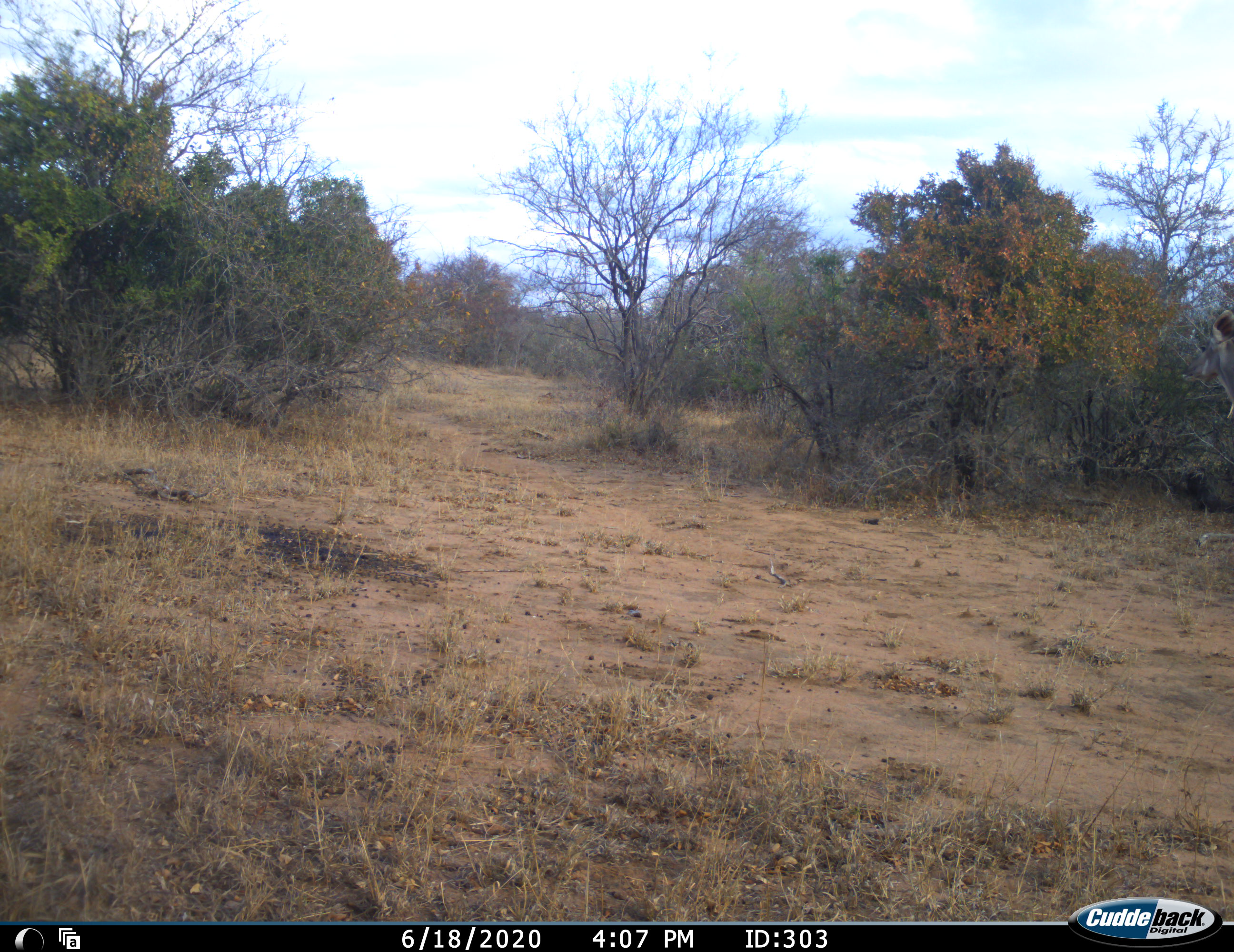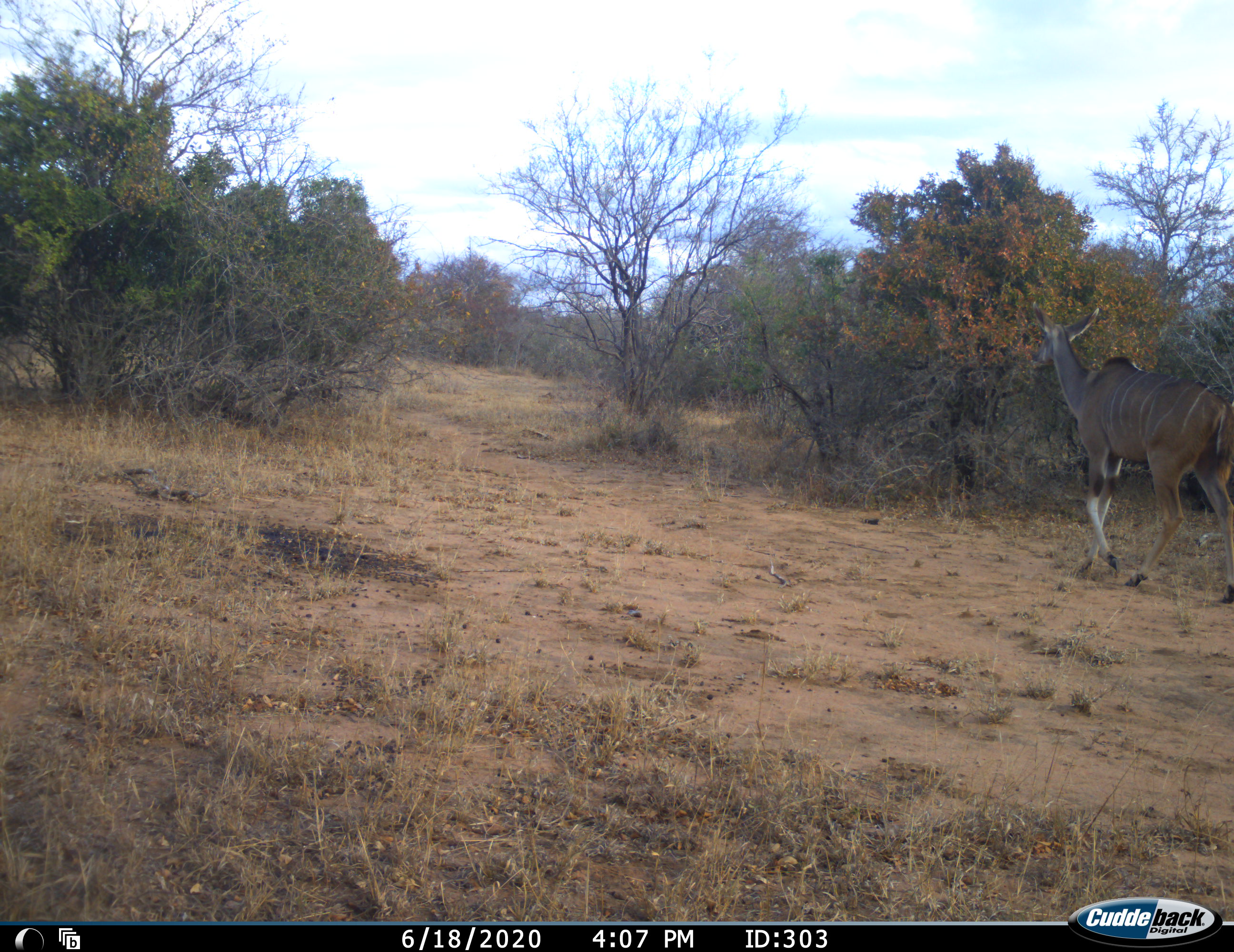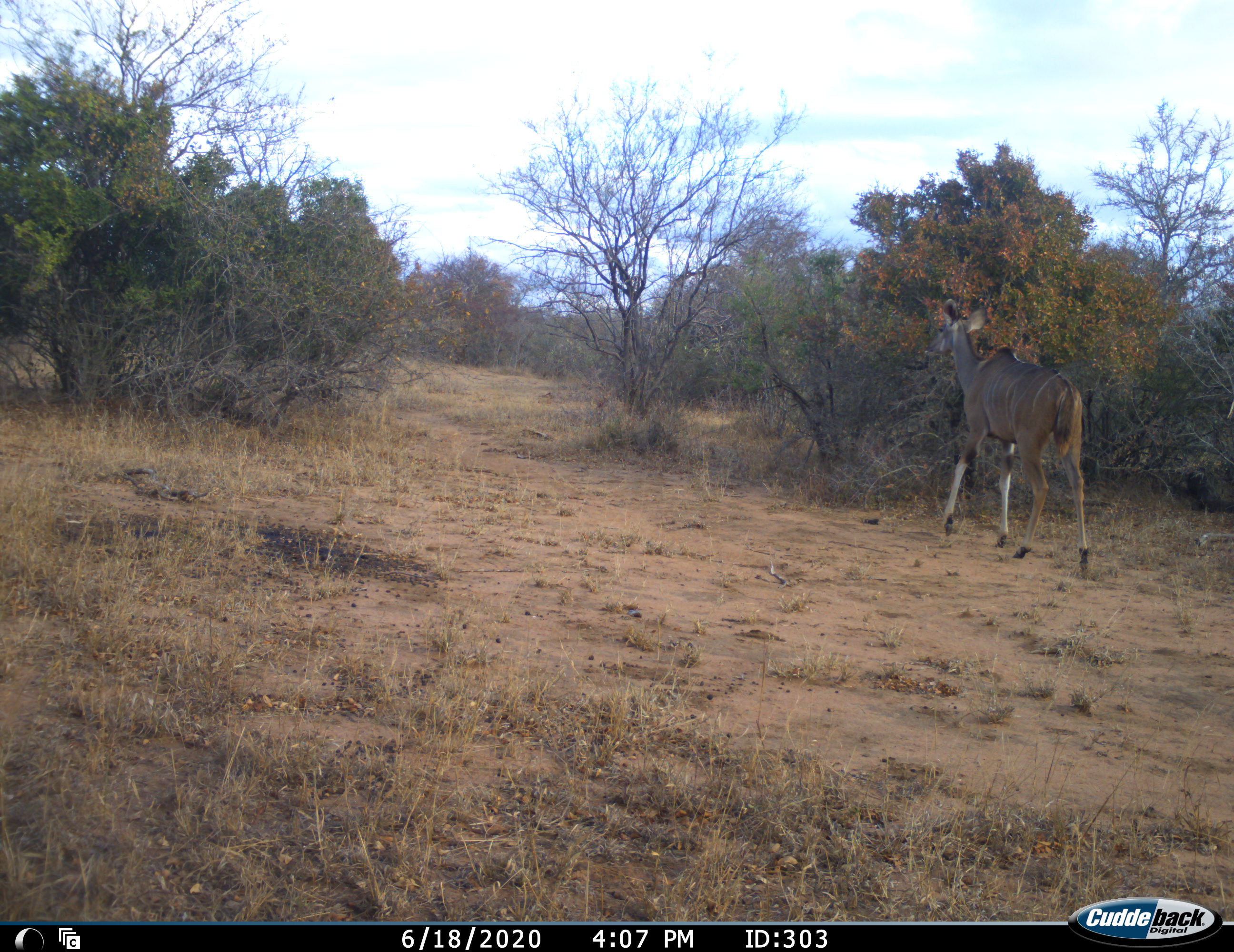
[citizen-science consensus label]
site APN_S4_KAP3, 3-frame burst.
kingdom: Animalia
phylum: Chordata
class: Mammalia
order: Artiodactyla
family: Bovidae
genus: Tragelaphus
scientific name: Tragelaphus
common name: kudu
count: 1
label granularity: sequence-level